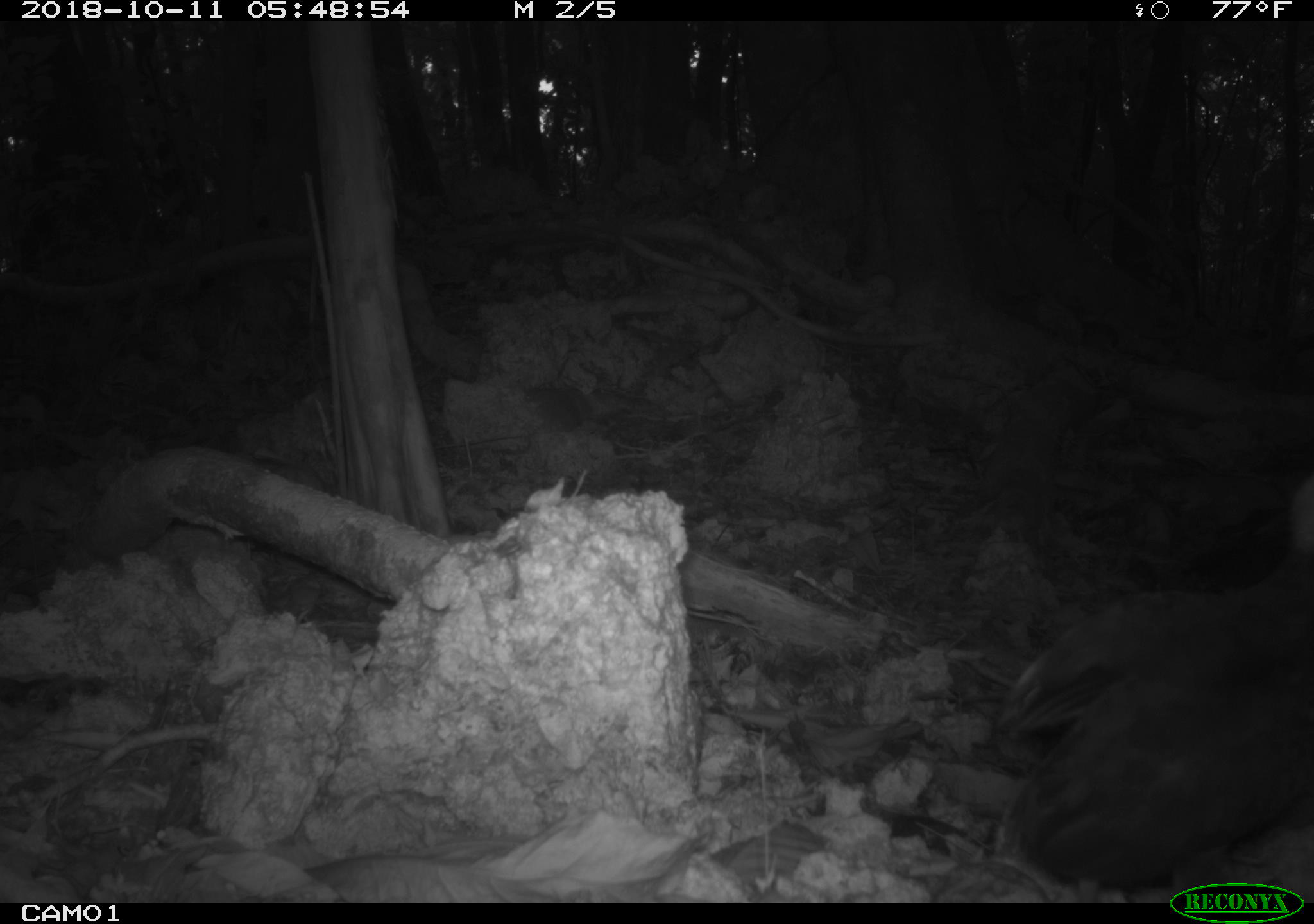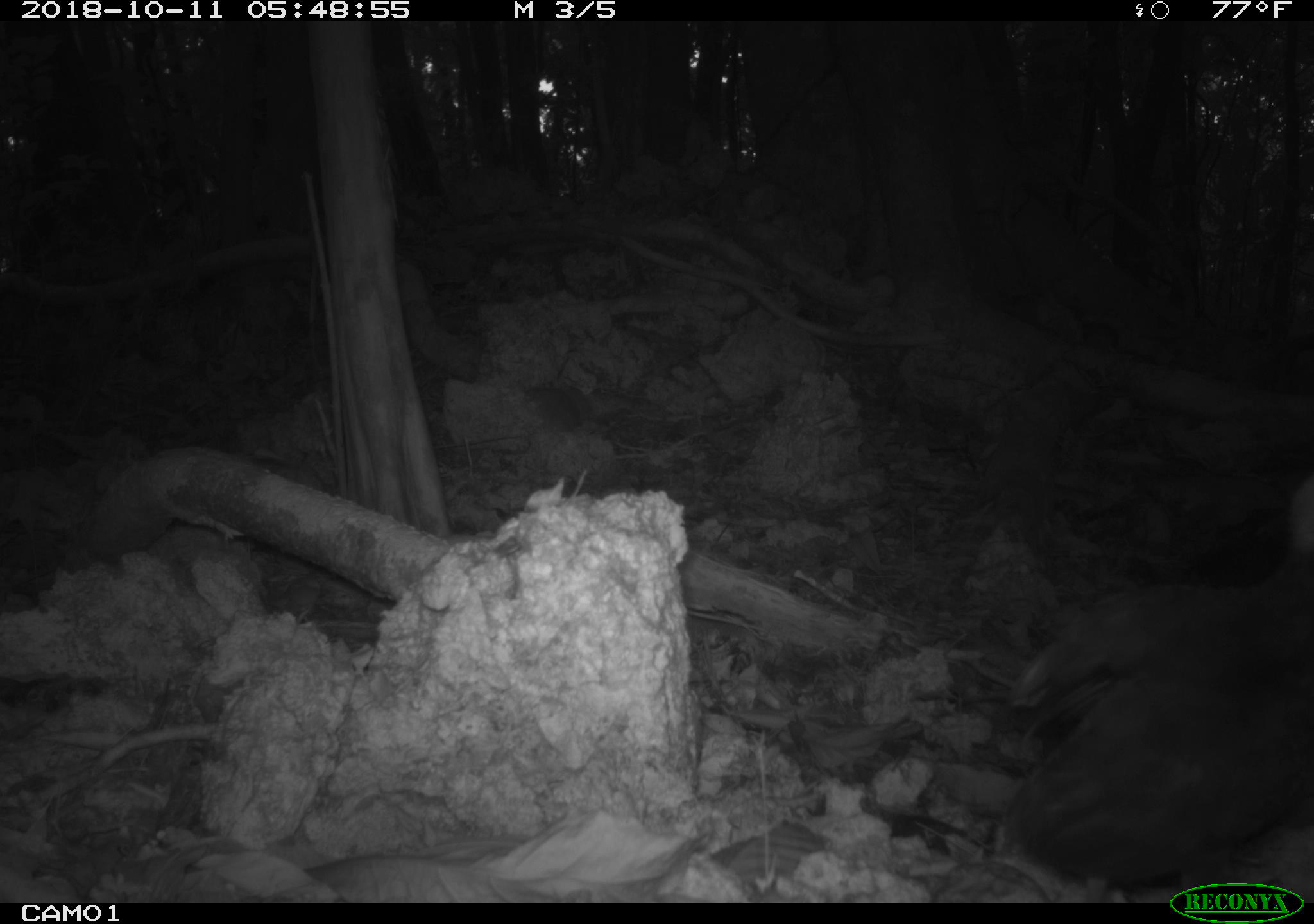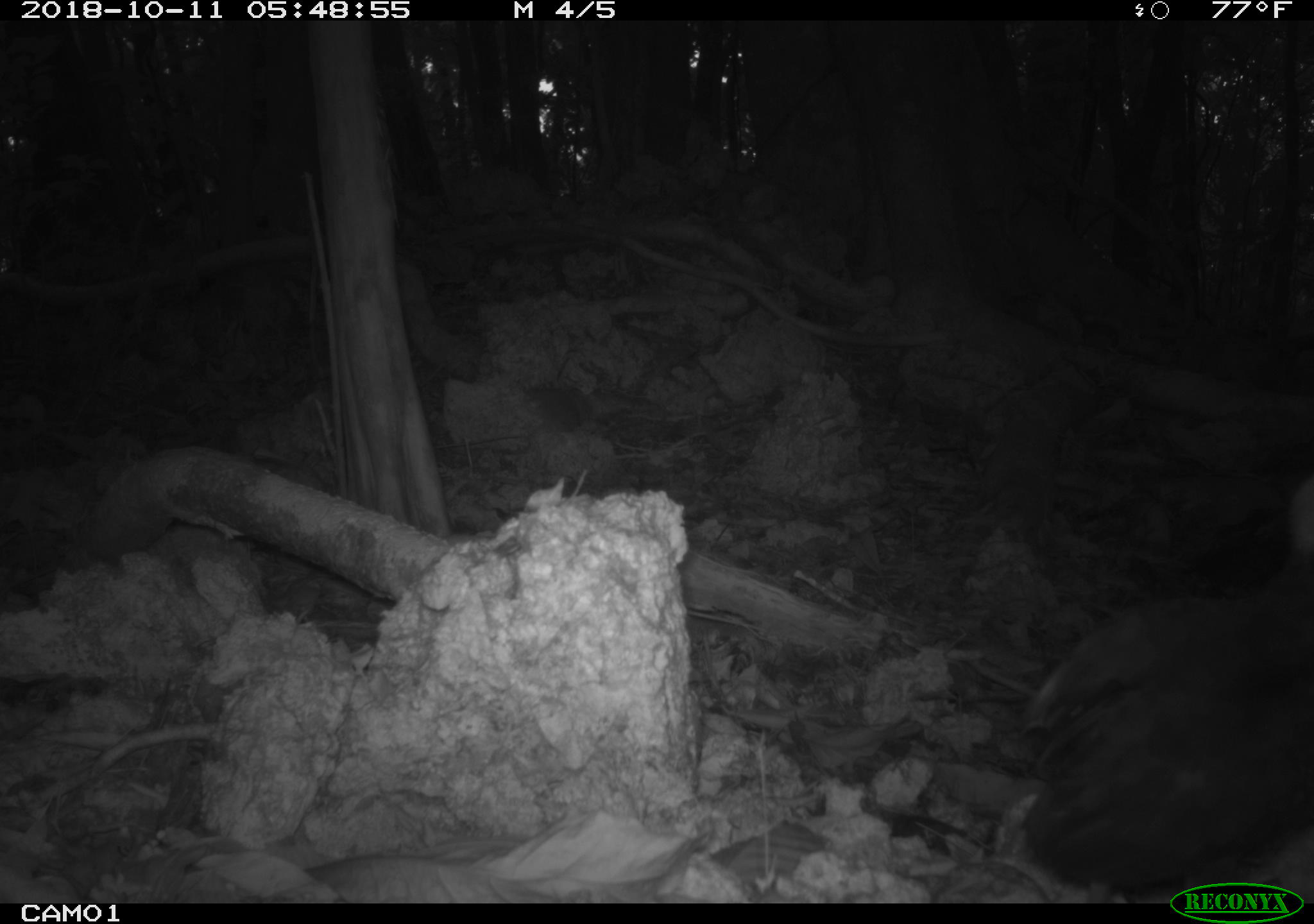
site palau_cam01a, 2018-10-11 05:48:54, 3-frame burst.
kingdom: Animalia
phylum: Chordata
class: Aves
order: Galliformes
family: Megapodiidae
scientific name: Megapodiidae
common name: megapode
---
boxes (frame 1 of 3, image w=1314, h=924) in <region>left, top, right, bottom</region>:
megapode: <region>998, 452, 1314, 898</region>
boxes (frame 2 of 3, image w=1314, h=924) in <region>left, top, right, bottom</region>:
megapode: <region>993, 460, 1314, 915</region>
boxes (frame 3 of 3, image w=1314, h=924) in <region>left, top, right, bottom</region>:
megapode: <region>1015, 457, 1314, 903</region>